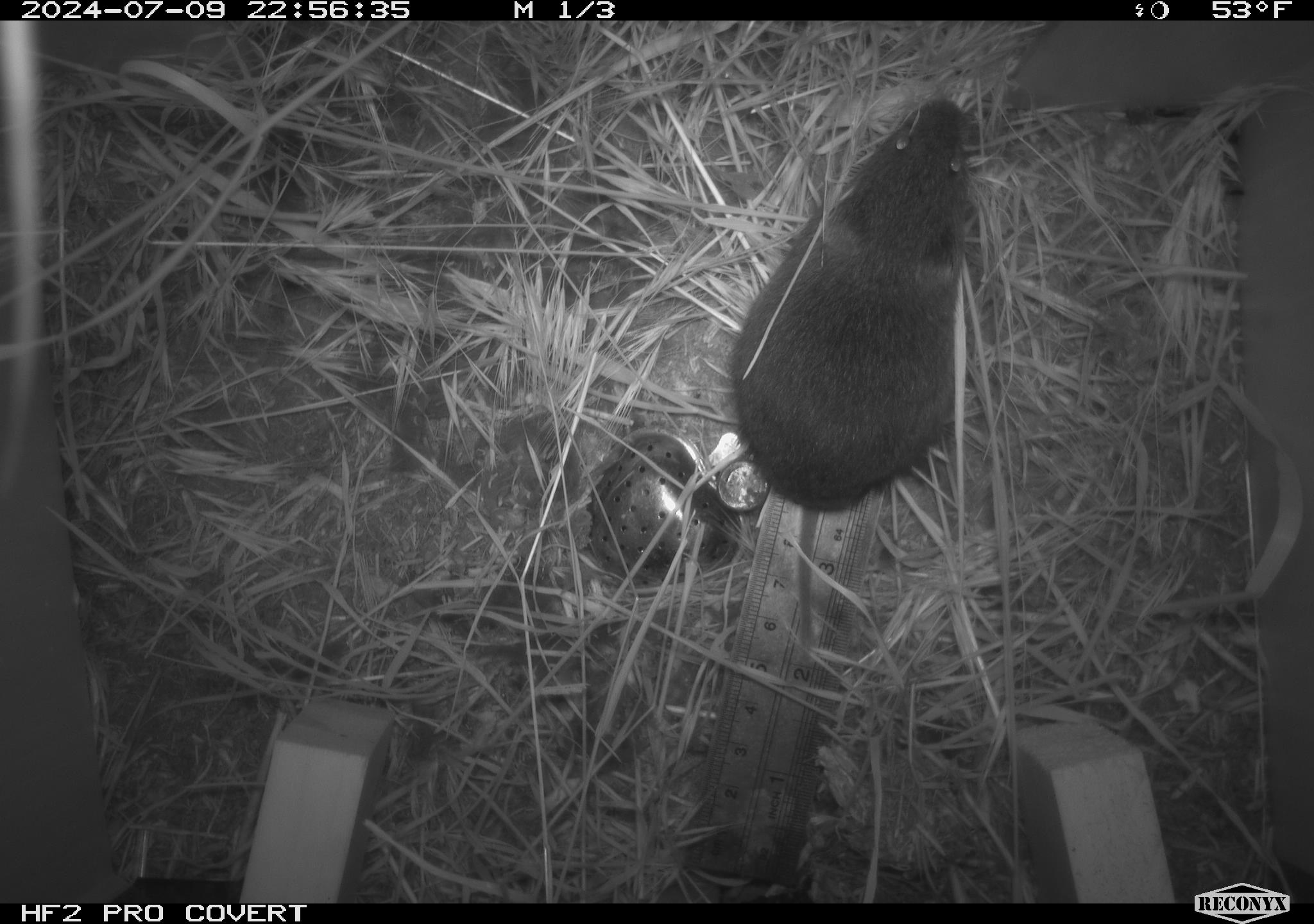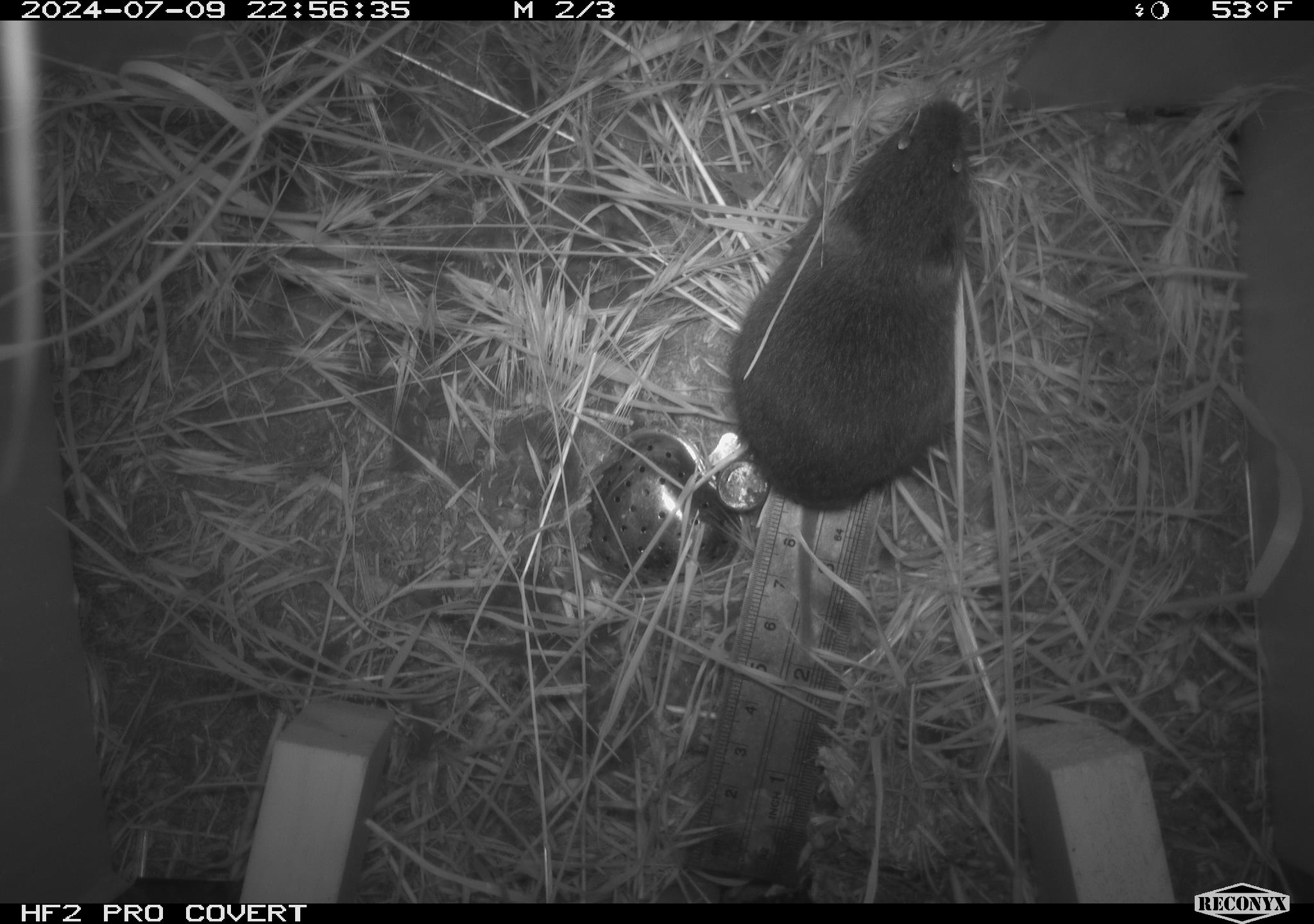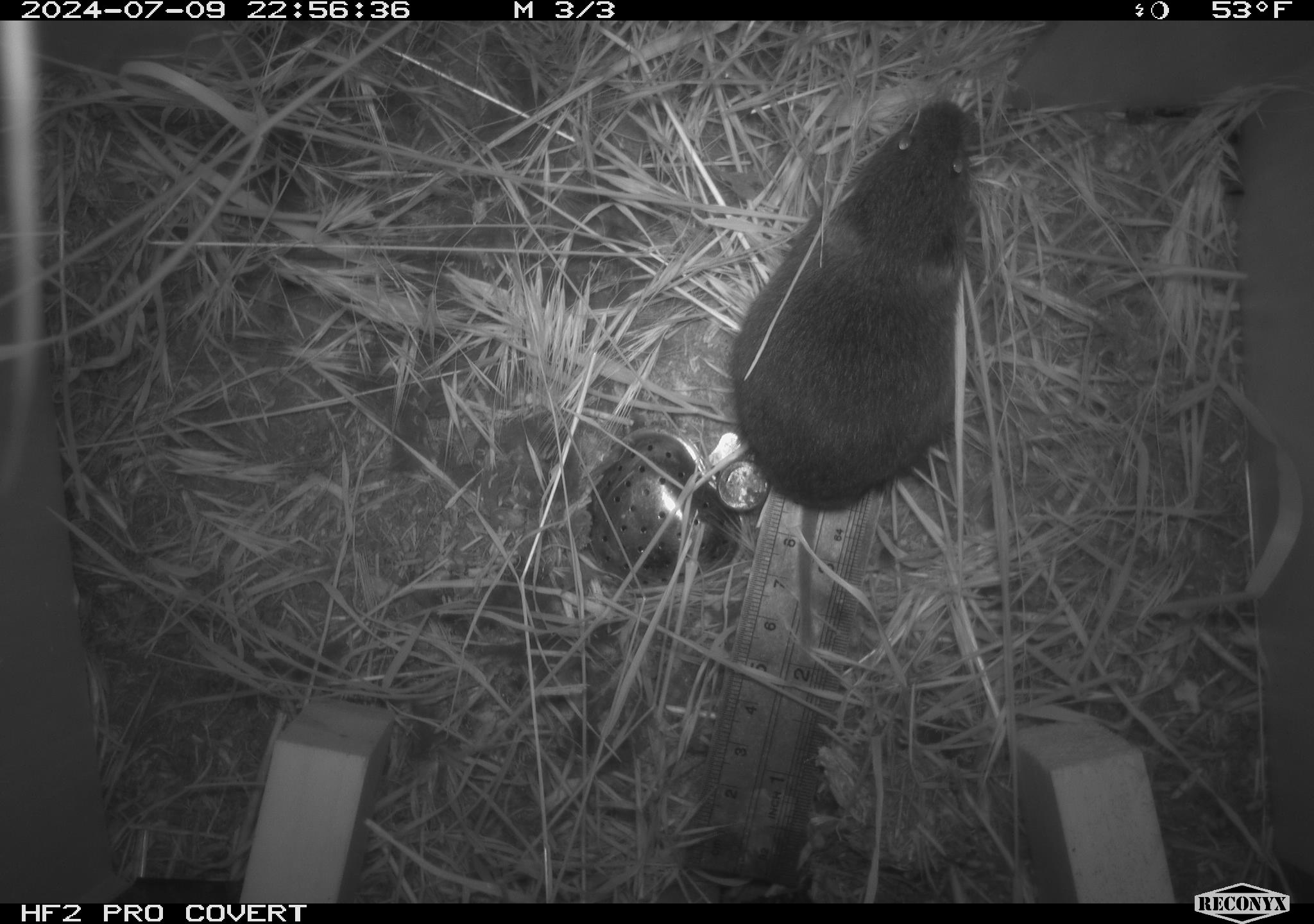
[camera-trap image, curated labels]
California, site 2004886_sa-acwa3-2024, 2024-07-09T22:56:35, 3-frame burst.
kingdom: Animalia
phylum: Chordata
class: Mammalia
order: Rodentia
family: Cricetidae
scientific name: Arvicolinae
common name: voles, lemmings, and muskrats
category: arvicolinae subfamily